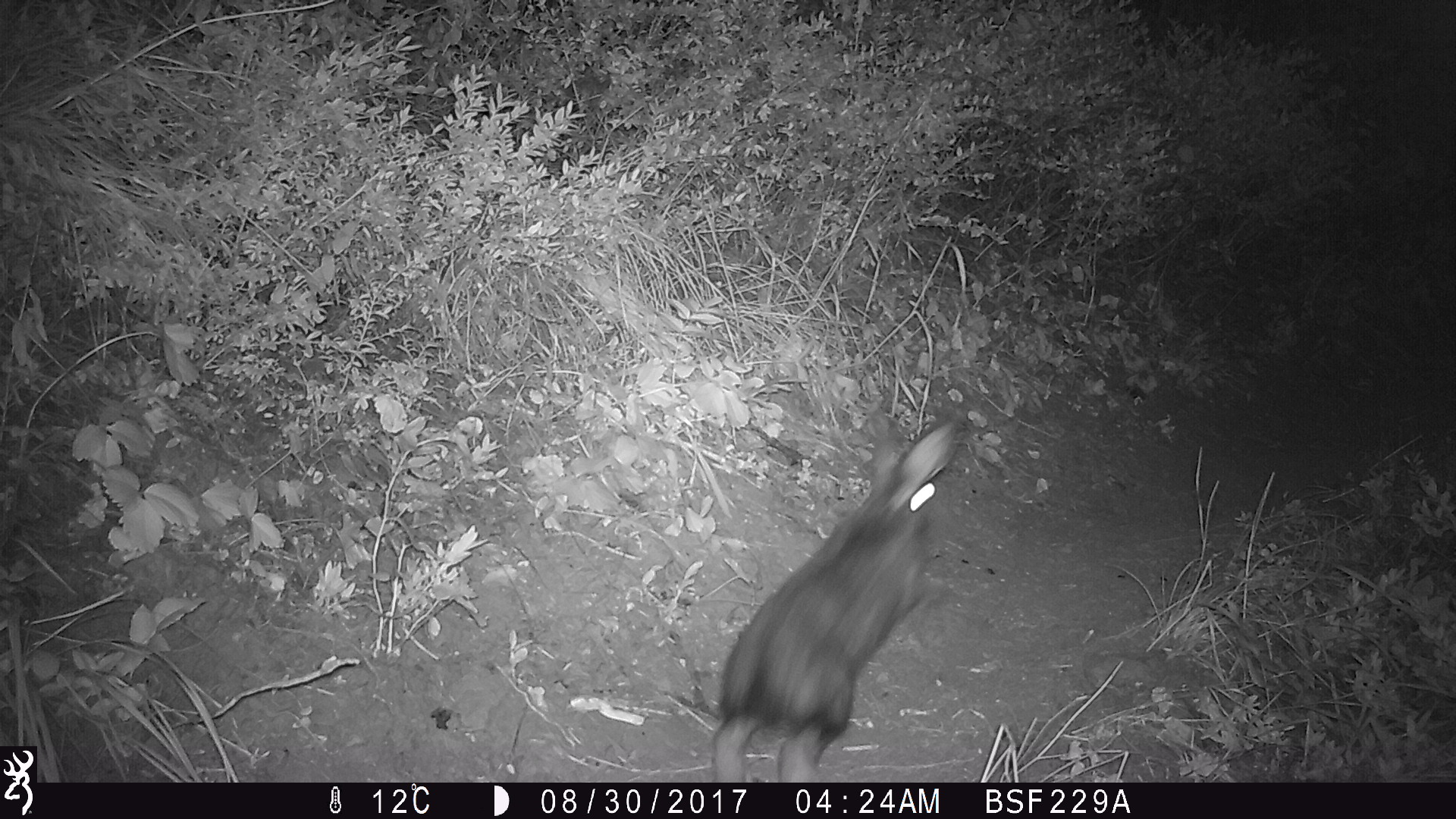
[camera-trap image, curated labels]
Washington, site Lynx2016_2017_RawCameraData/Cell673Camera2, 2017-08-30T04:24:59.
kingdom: Animalia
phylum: Chordata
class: Mammalia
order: Lagomorpha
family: Leporidae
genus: Lepus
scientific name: Lepus americanus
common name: snowshoe hare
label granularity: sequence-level